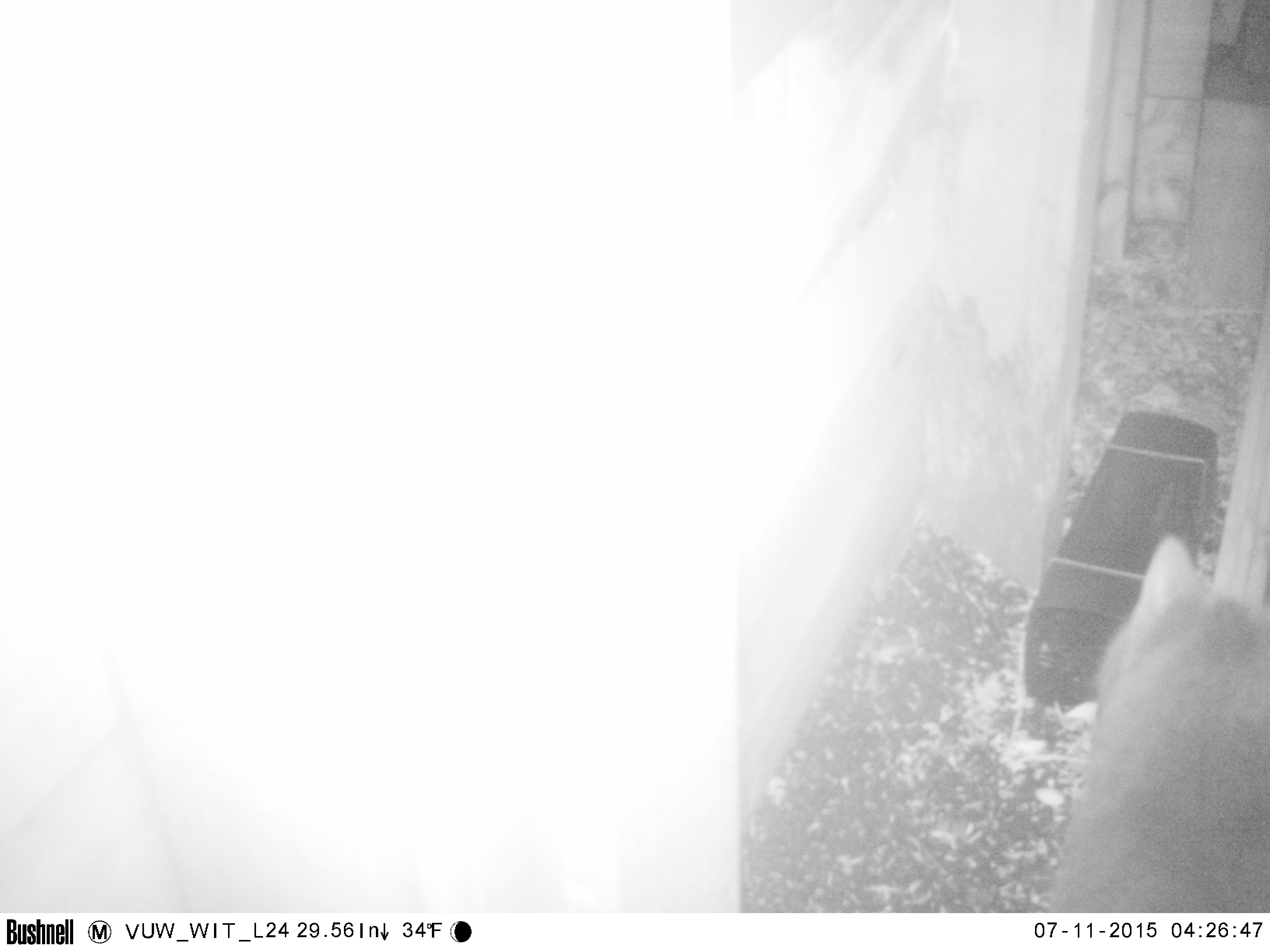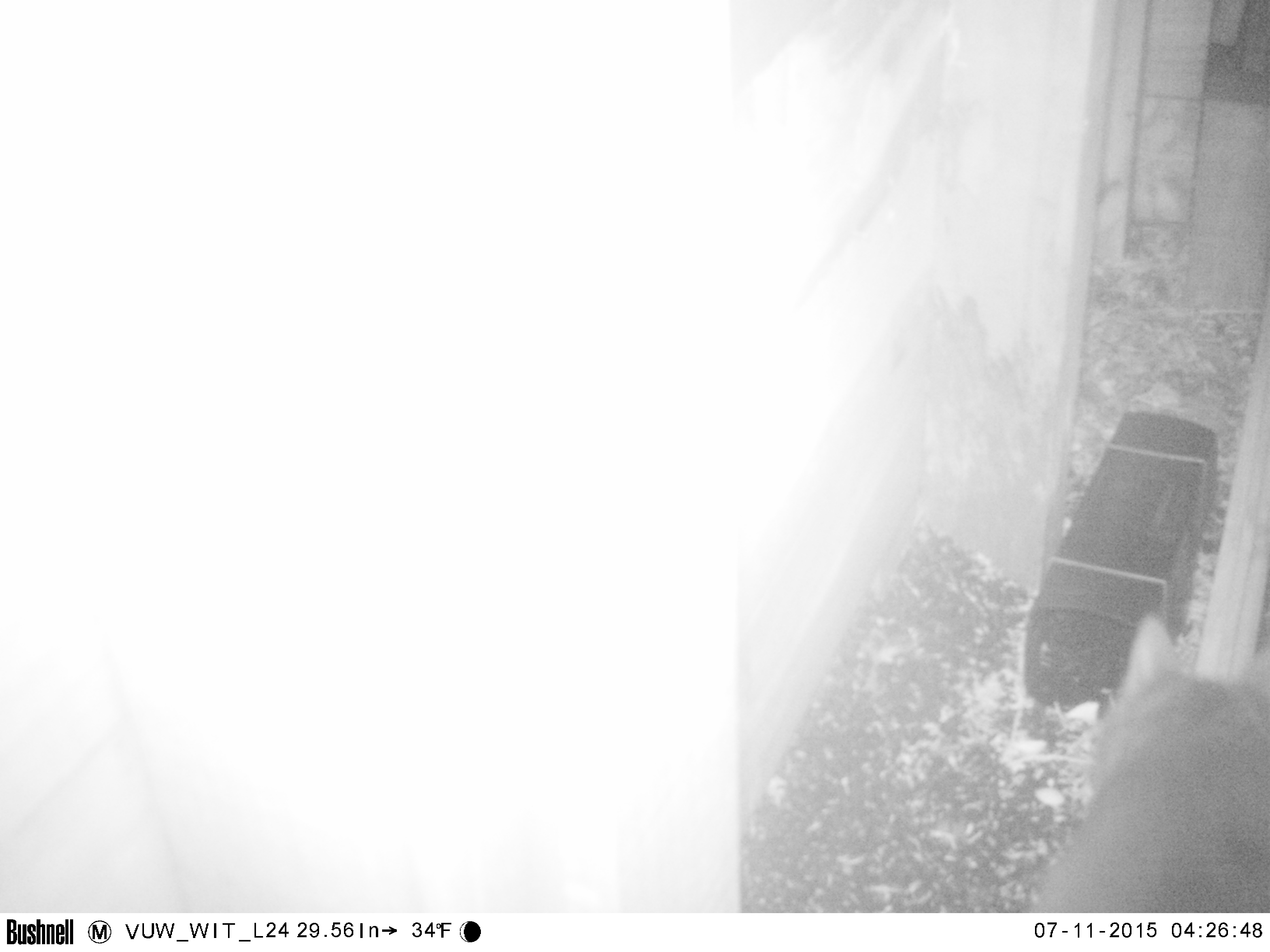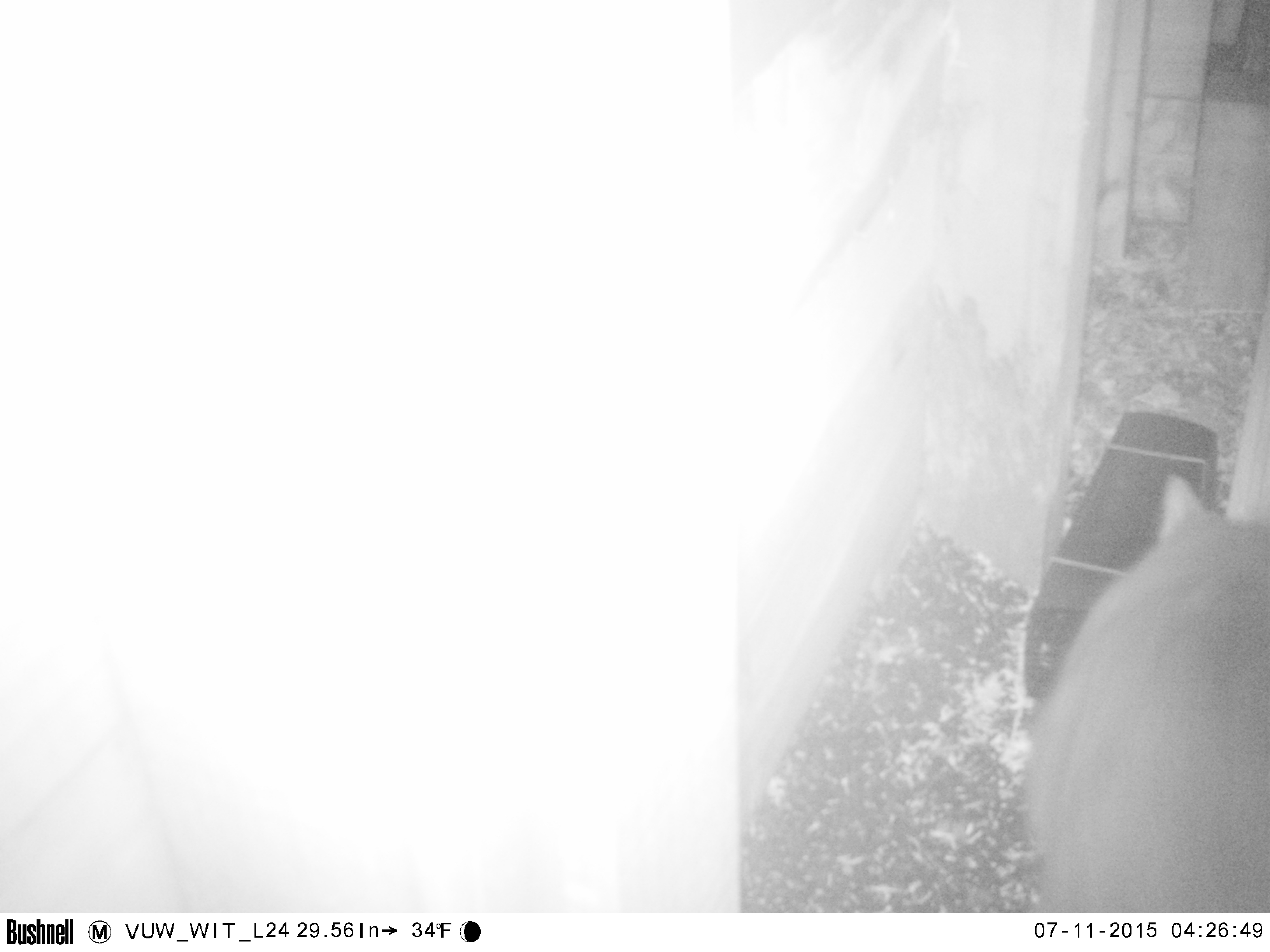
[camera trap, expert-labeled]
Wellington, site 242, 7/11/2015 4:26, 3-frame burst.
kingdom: Animalia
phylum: Chordata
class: Mammalia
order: Carnivora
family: Felidae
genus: Felis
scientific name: Felis catus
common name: cat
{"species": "cat (Felis catus)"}